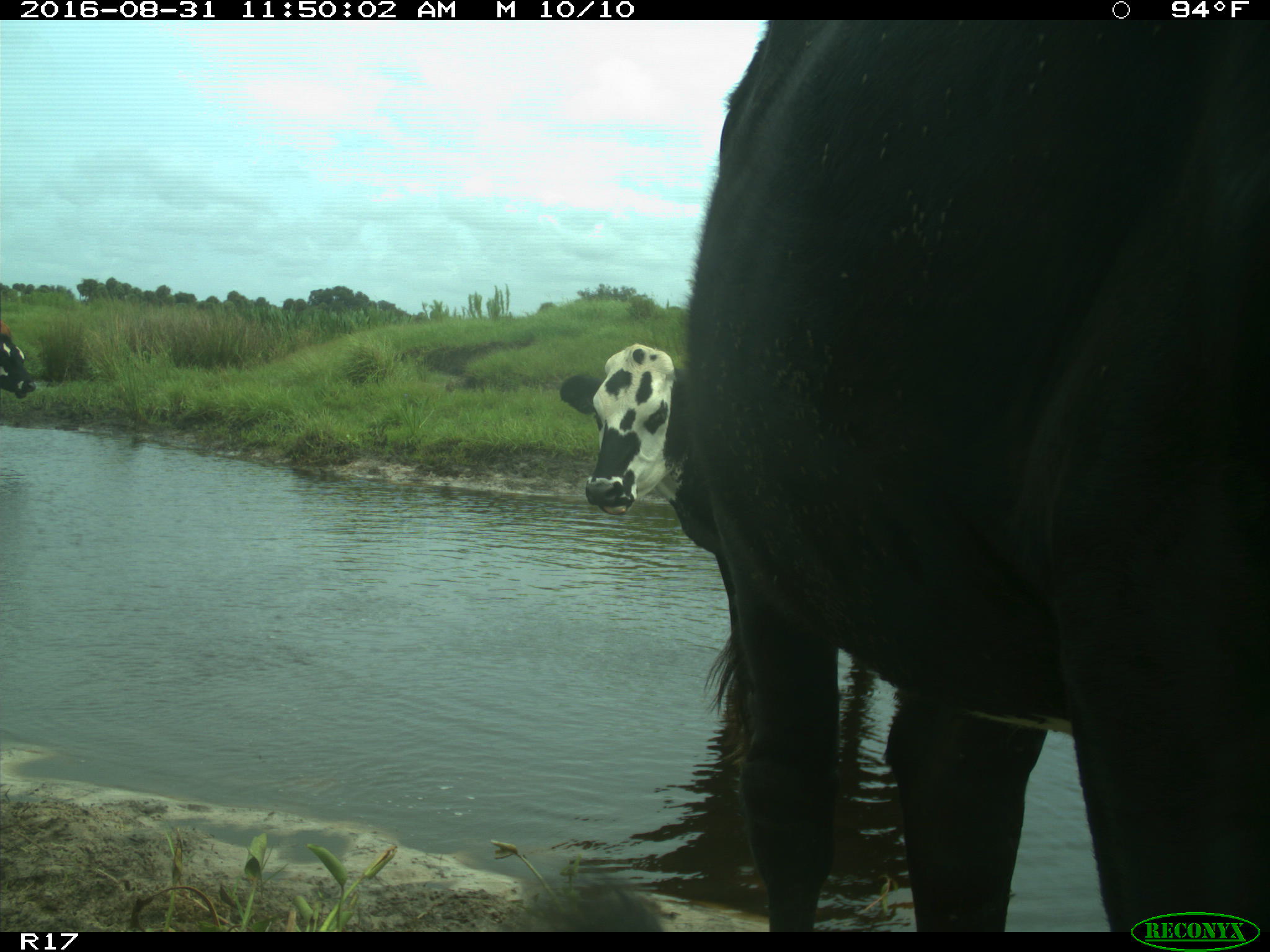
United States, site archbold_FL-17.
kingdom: Animalia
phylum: Chordata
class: Mammalia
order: Artiodactyla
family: Bovidae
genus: Bos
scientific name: Bos taurus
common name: domestic cow